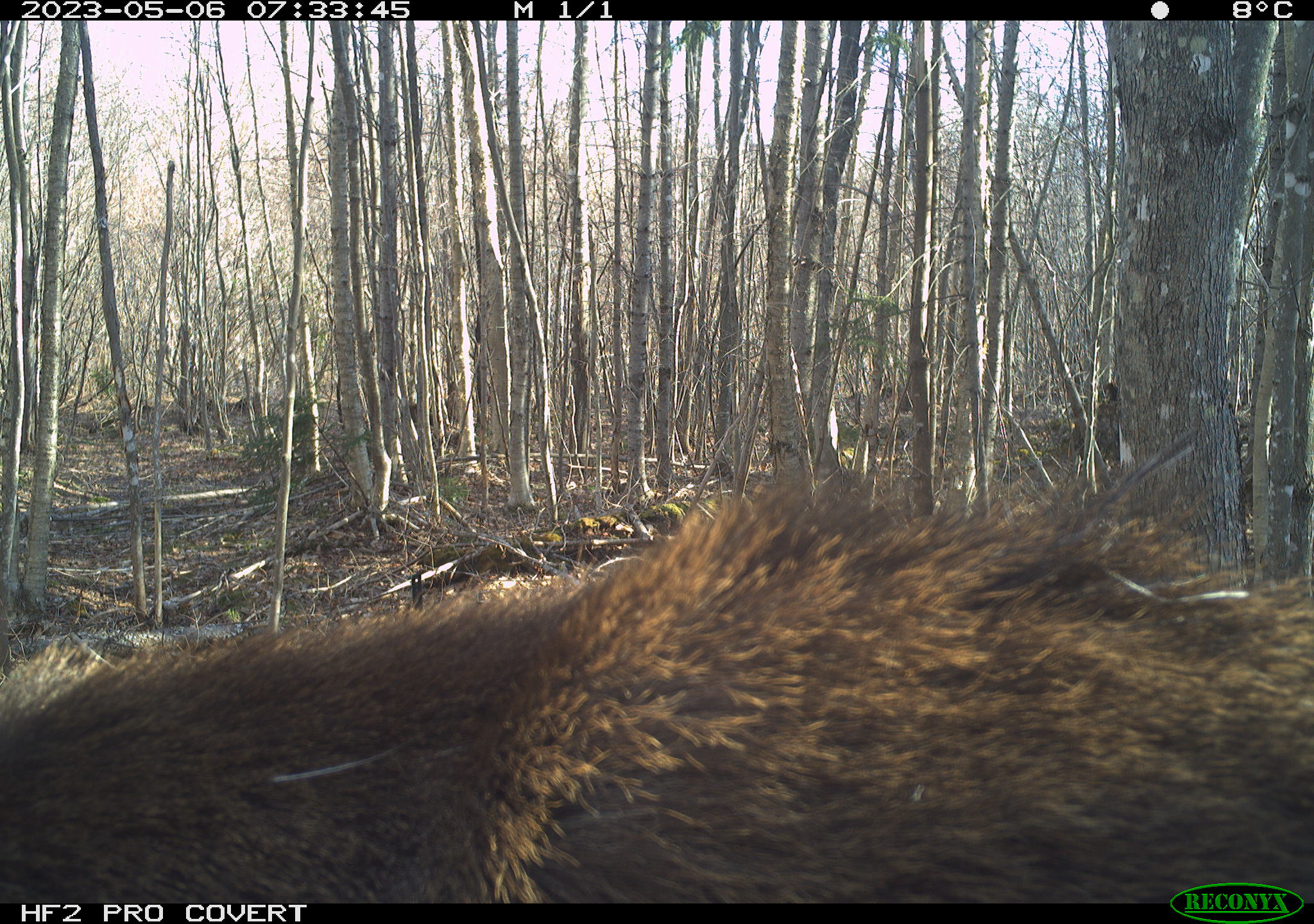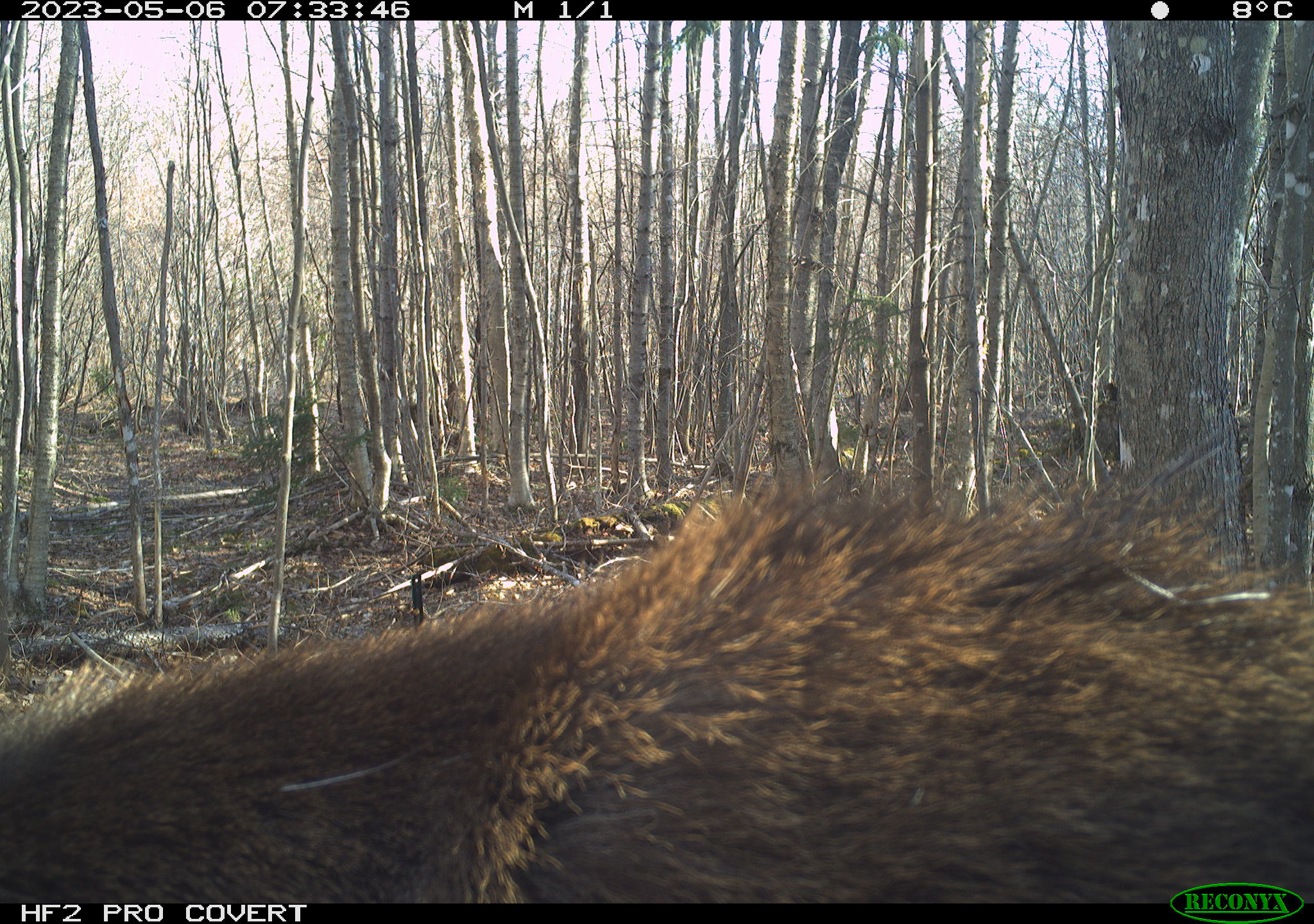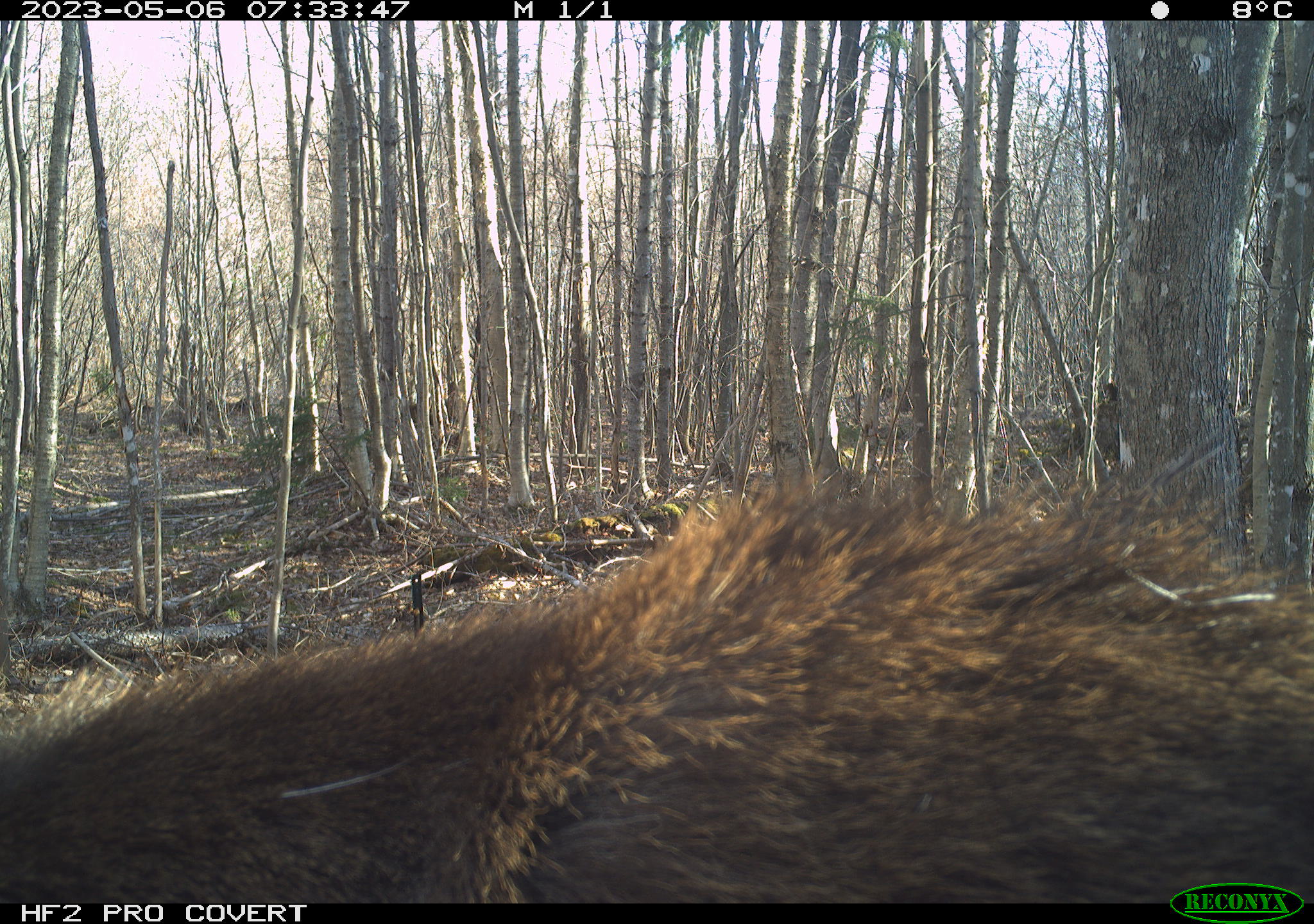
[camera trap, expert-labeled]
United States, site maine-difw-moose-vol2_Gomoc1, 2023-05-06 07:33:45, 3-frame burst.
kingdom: Animalia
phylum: Chordata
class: Mammalia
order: Artiodactyla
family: Cervidae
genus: Alces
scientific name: Alces alces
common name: moose